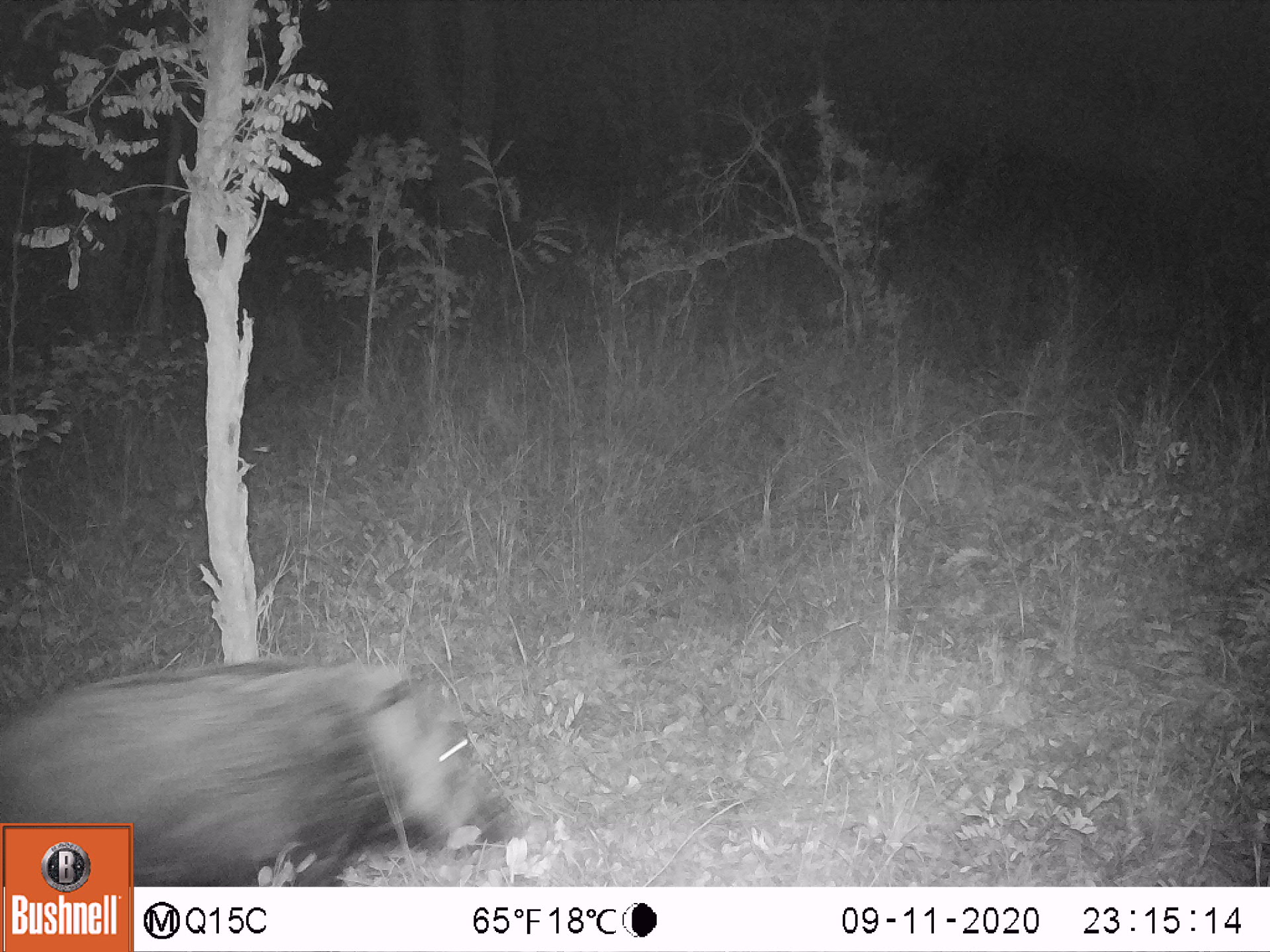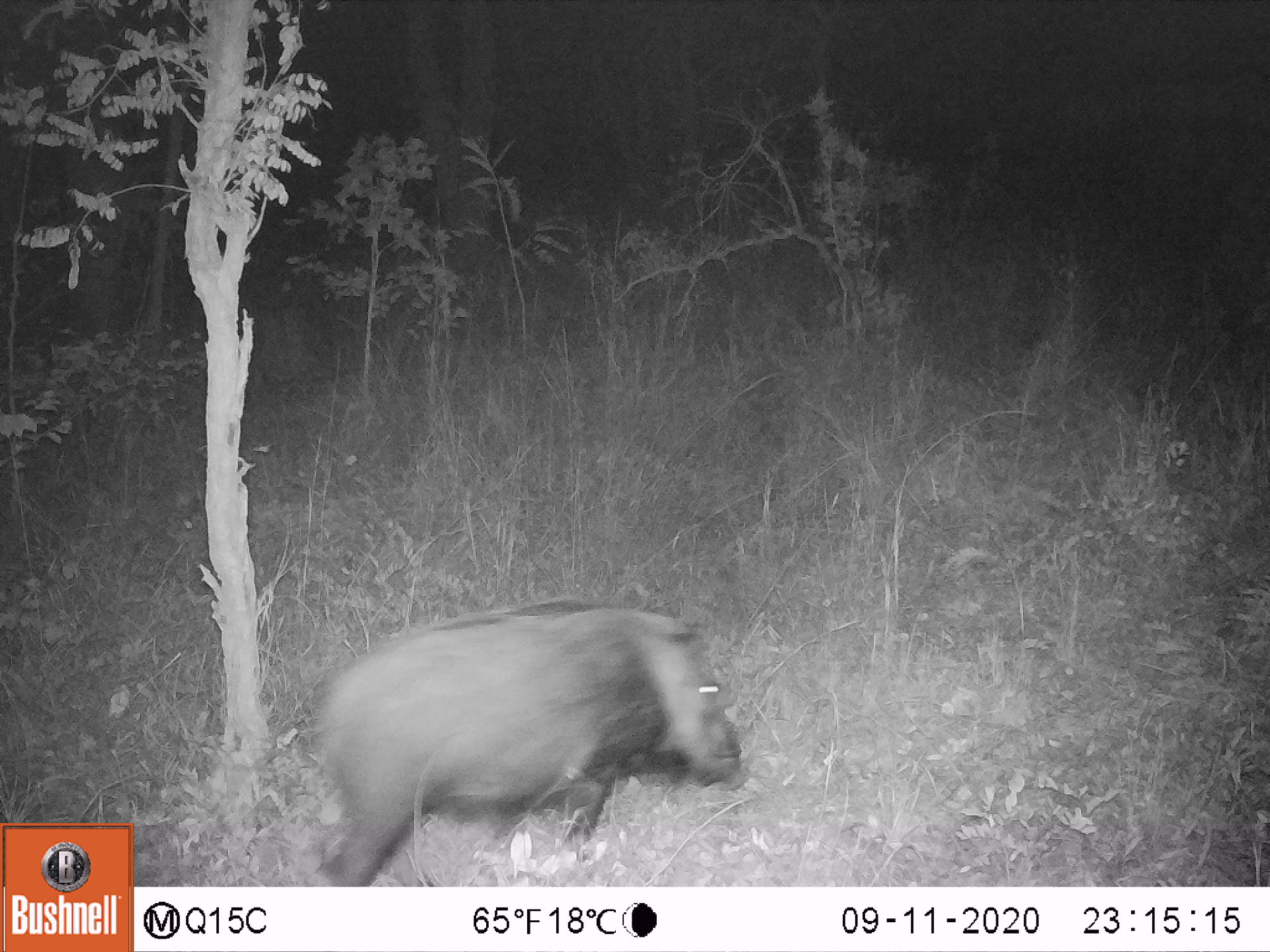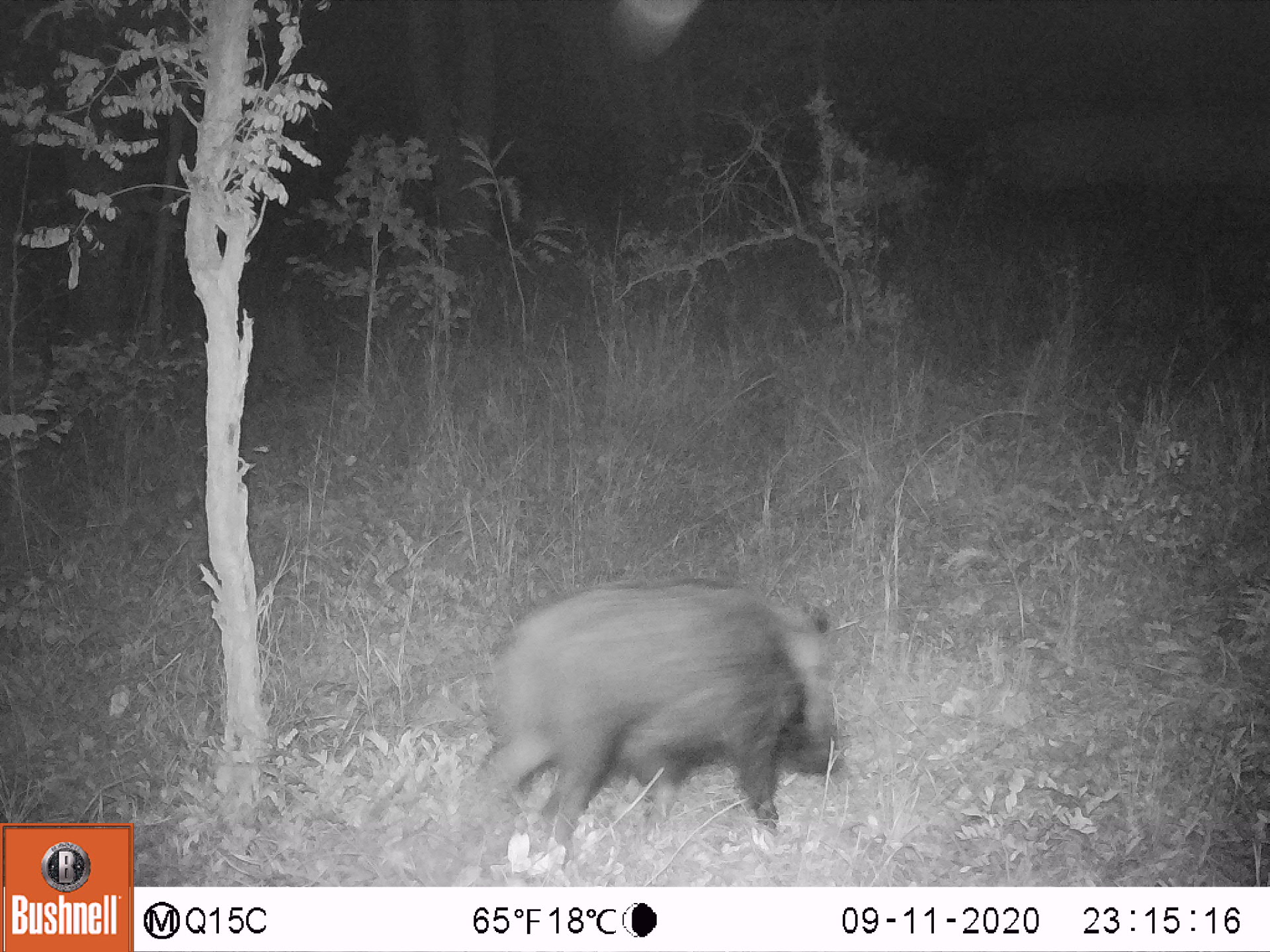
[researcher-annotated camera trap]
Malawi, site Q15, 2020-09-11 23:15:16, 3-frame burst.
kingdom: Animalia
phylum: Chordata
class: Mammalia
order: Artiodactyla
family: Suidae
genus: Potamochoerus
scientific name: Potamochoerus larvatus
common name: bushpig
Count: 1.